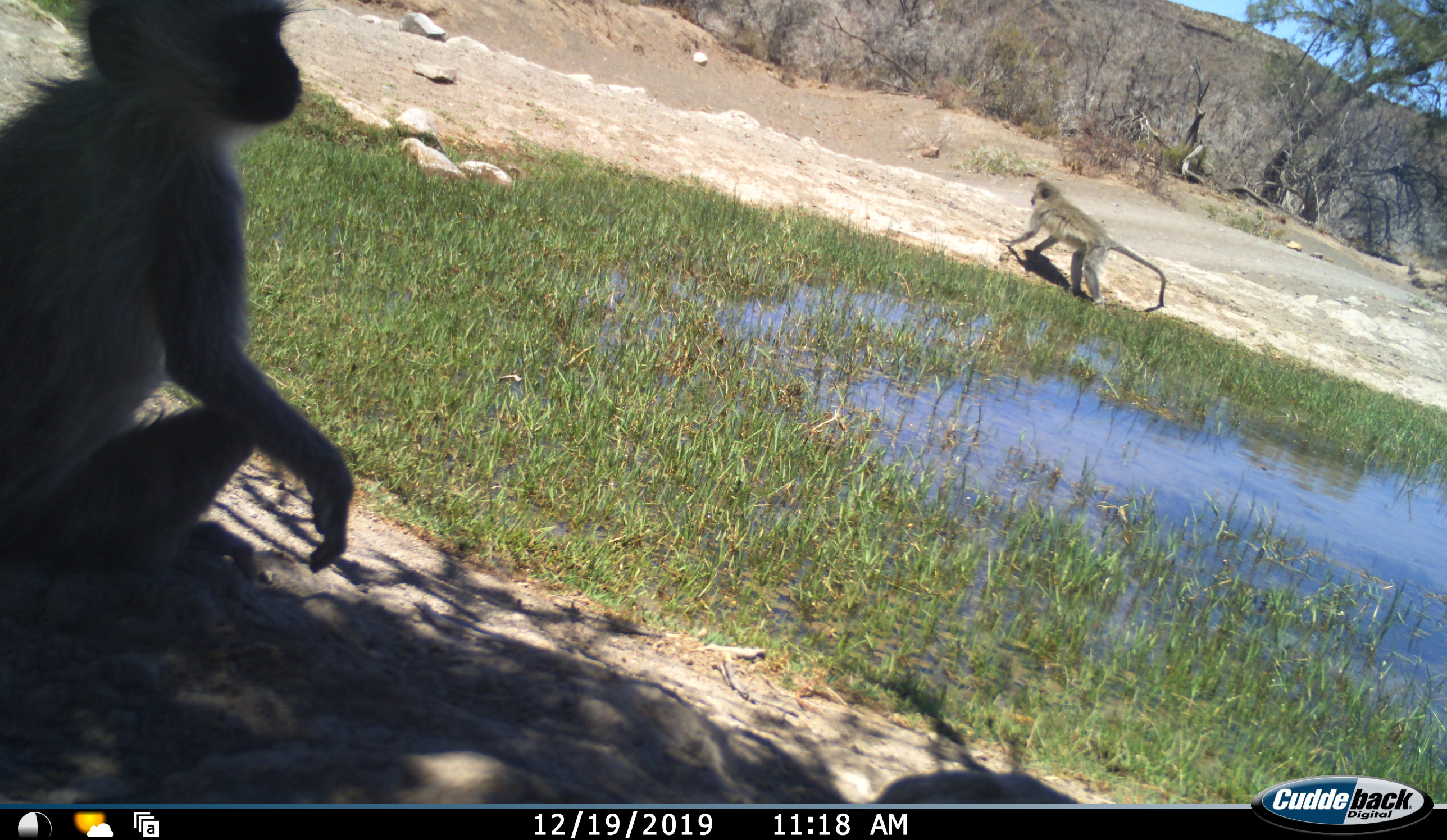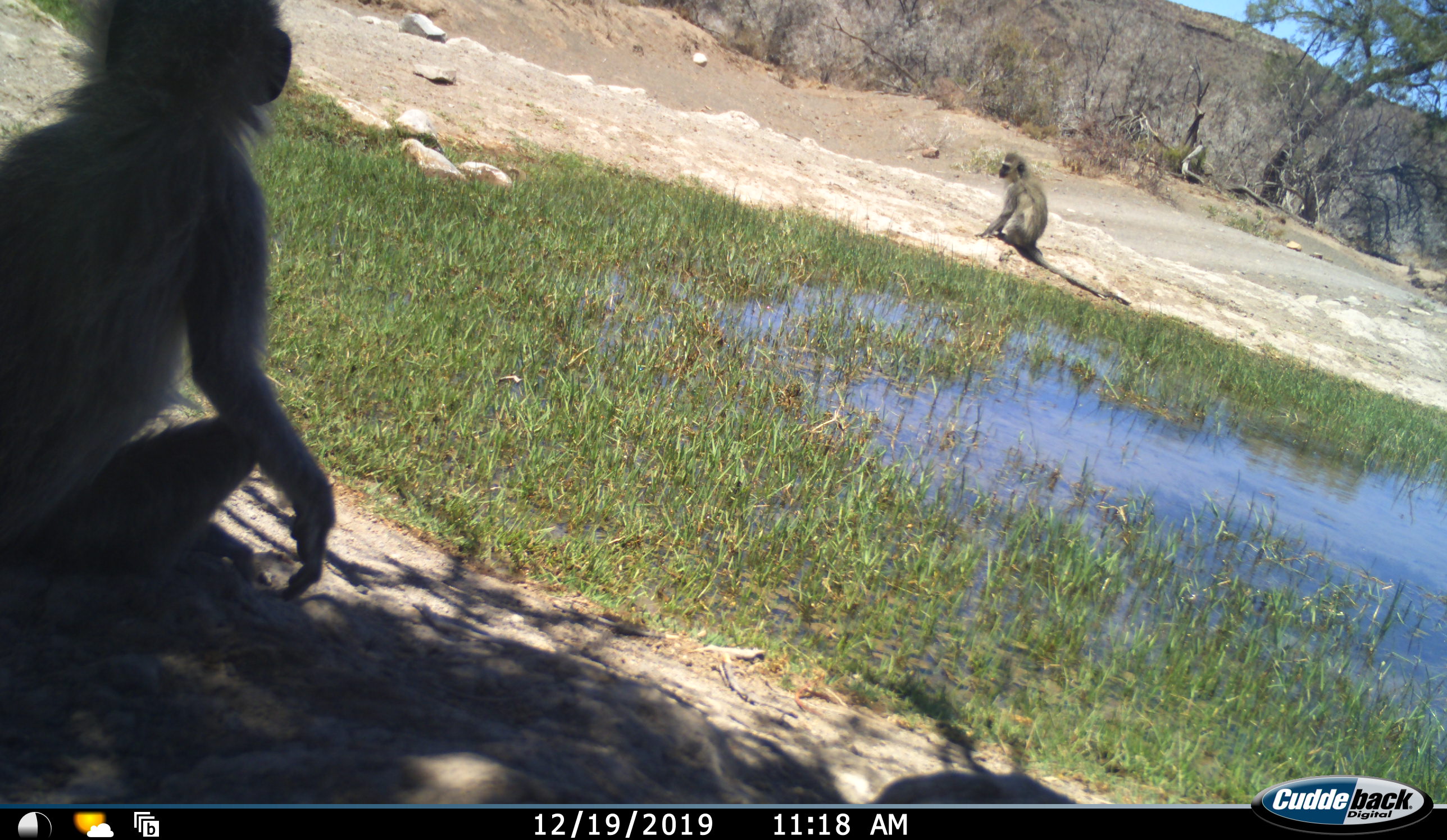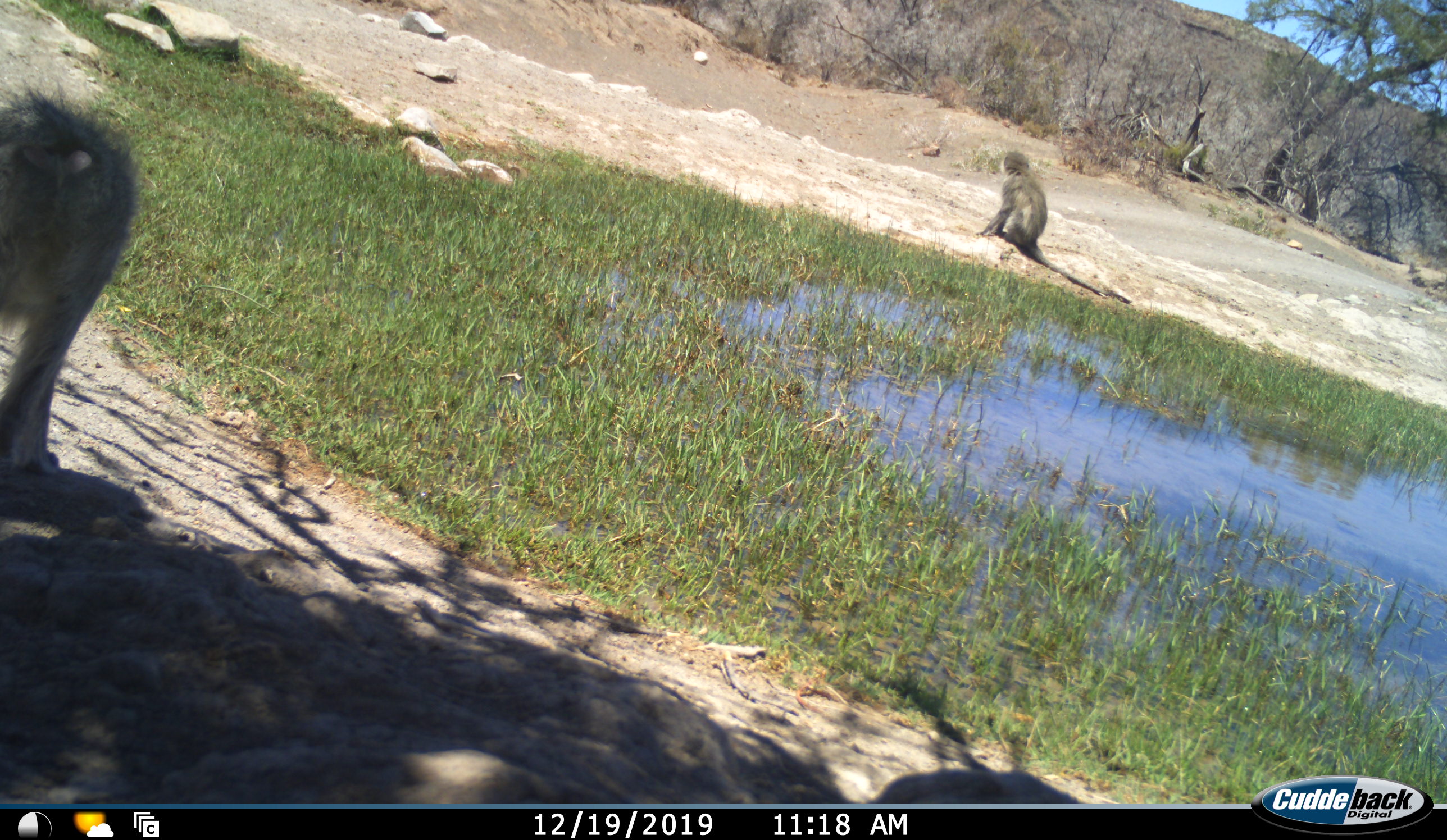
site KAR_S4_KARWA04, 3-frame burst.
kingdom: Animalia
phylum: Chordata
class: Mammalia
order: Primates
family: Cercopithecidae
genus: Chlorocebus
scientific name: Chlorocebus pygerythrus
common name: vervet monkey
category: monkeyvervet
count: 2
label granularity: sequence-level